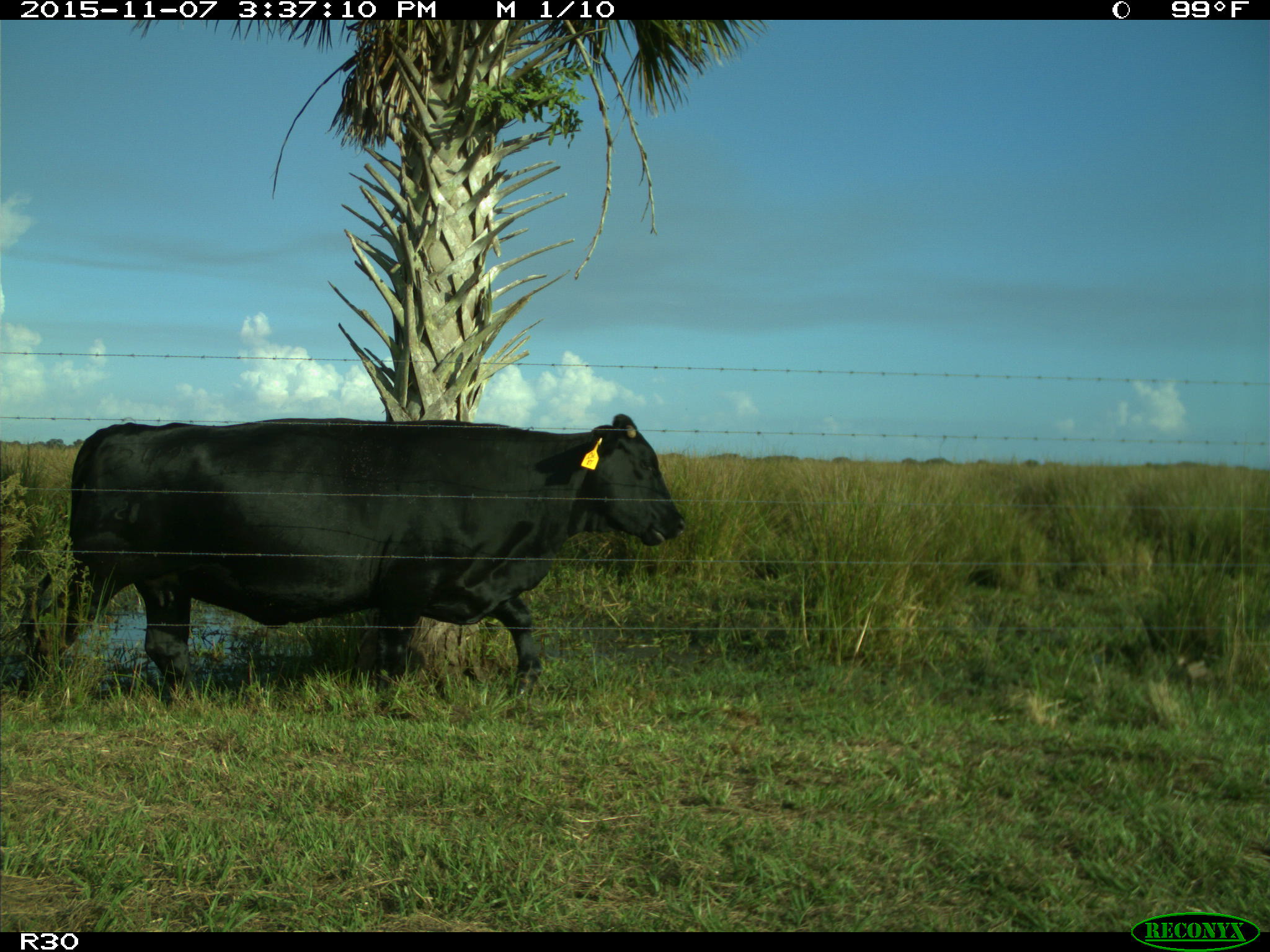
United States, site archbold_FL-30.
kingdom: Animalia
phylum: Chordata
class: Mammalia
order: Artiodactyla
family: Bovidae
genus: Bos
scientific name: Bos taurus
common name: domestic cow